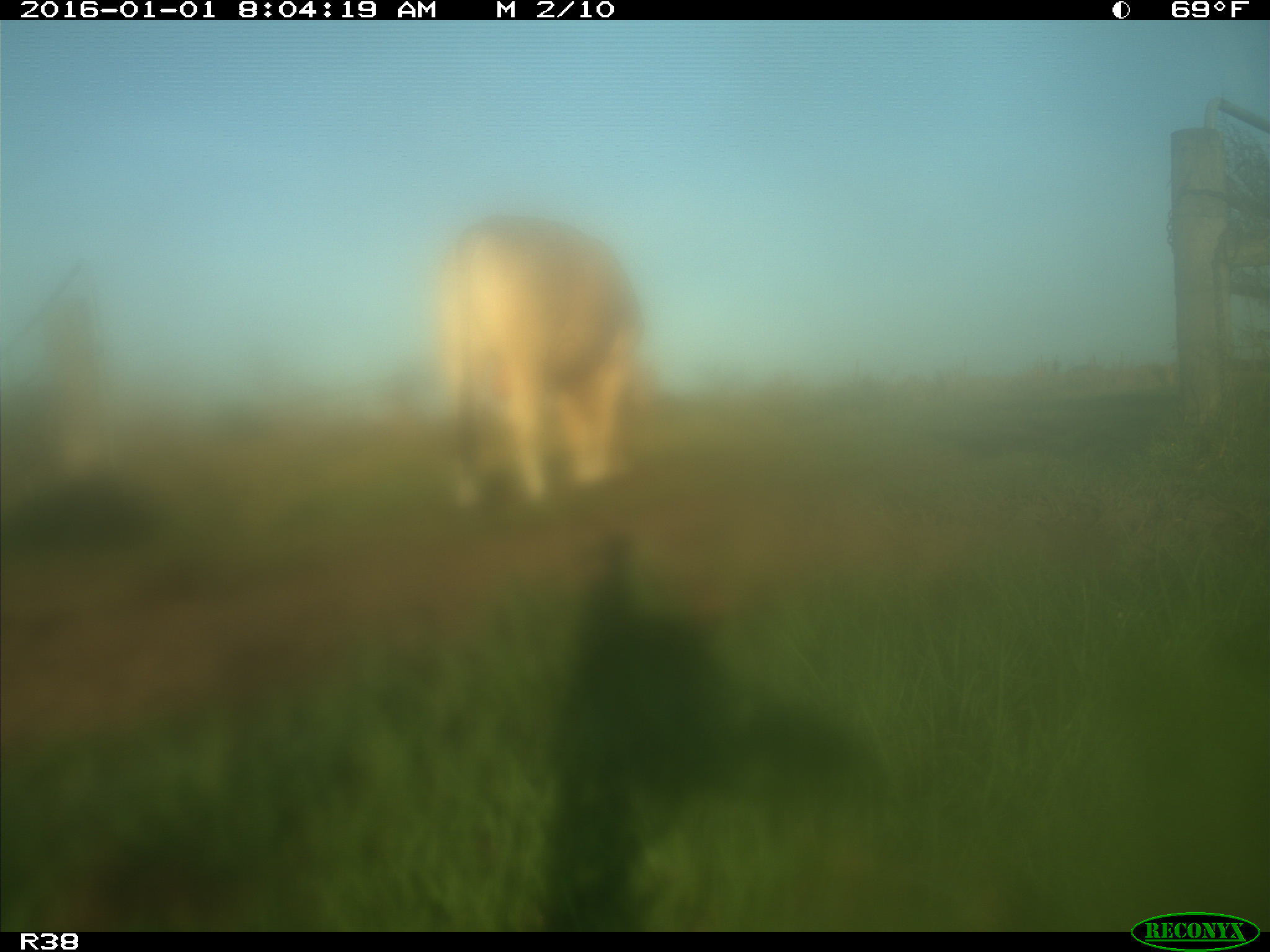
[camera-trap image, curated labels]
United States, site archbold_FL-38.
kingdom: Animalia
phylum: Chordata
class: Mammalia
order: Artiodactyla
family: Bovidae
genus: Bos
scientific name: Bos taurus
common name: domestic cow